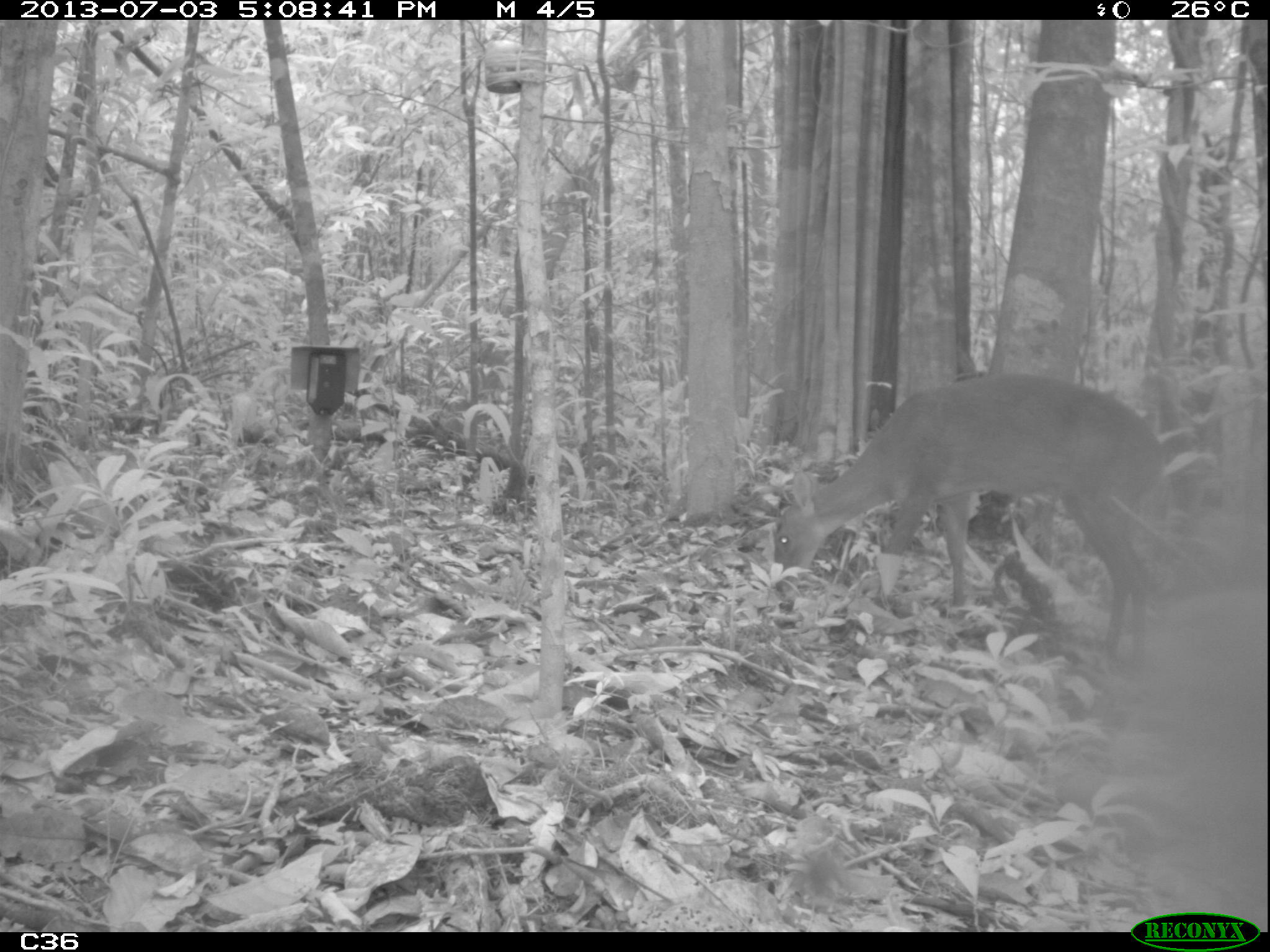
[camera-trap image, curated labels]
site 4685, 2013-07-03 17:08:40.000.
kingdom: Animalia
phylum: Chordata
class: Mammalia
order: Artiodactyla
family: Cervidae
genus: Mazama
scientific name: Mazama gouazoubira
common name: gray brocket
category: mazama gouazaoubira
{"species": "mazama gouazaoubira (gray brocket) (Mazama gouazoubira)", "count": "1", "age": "adult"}